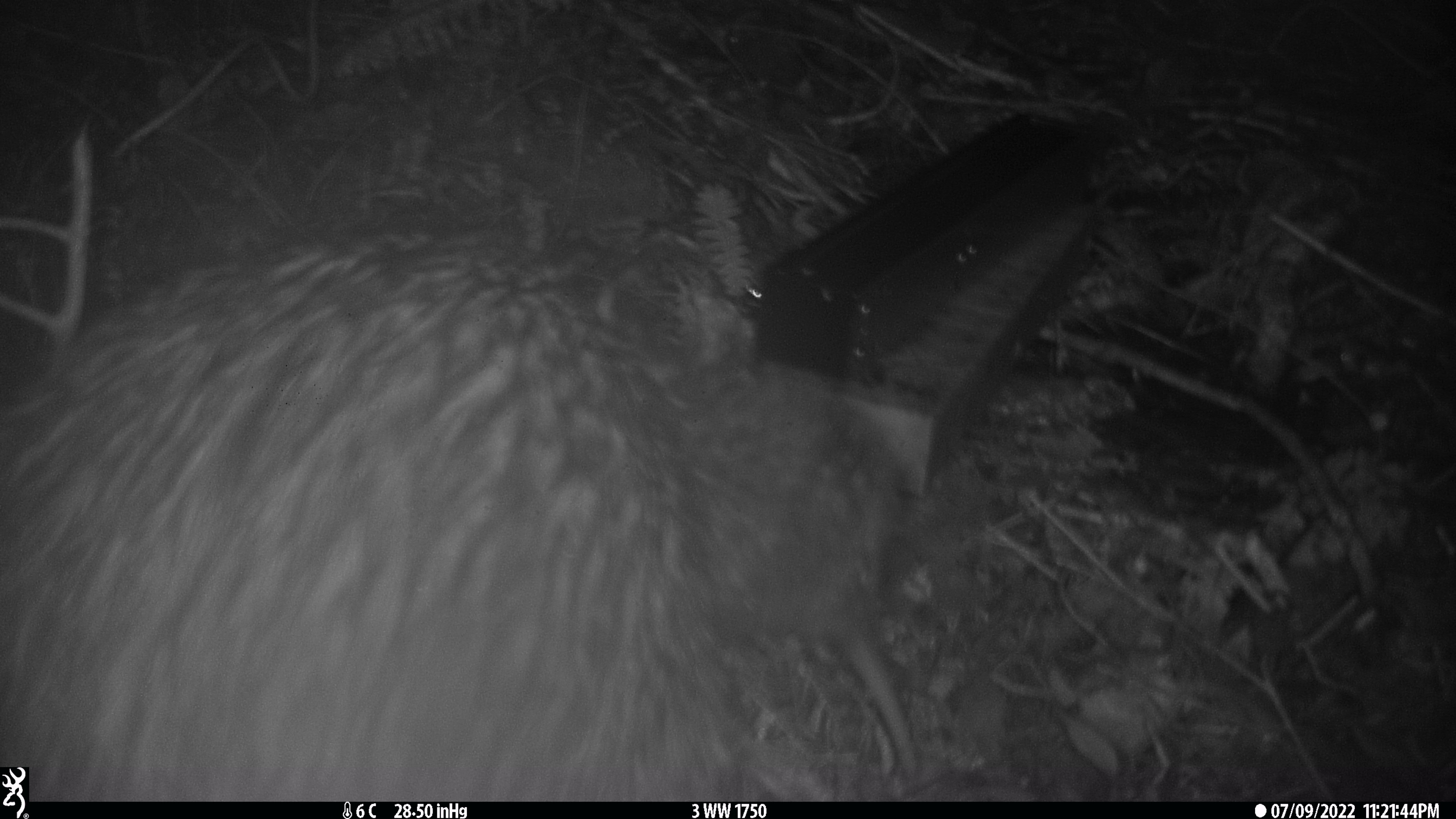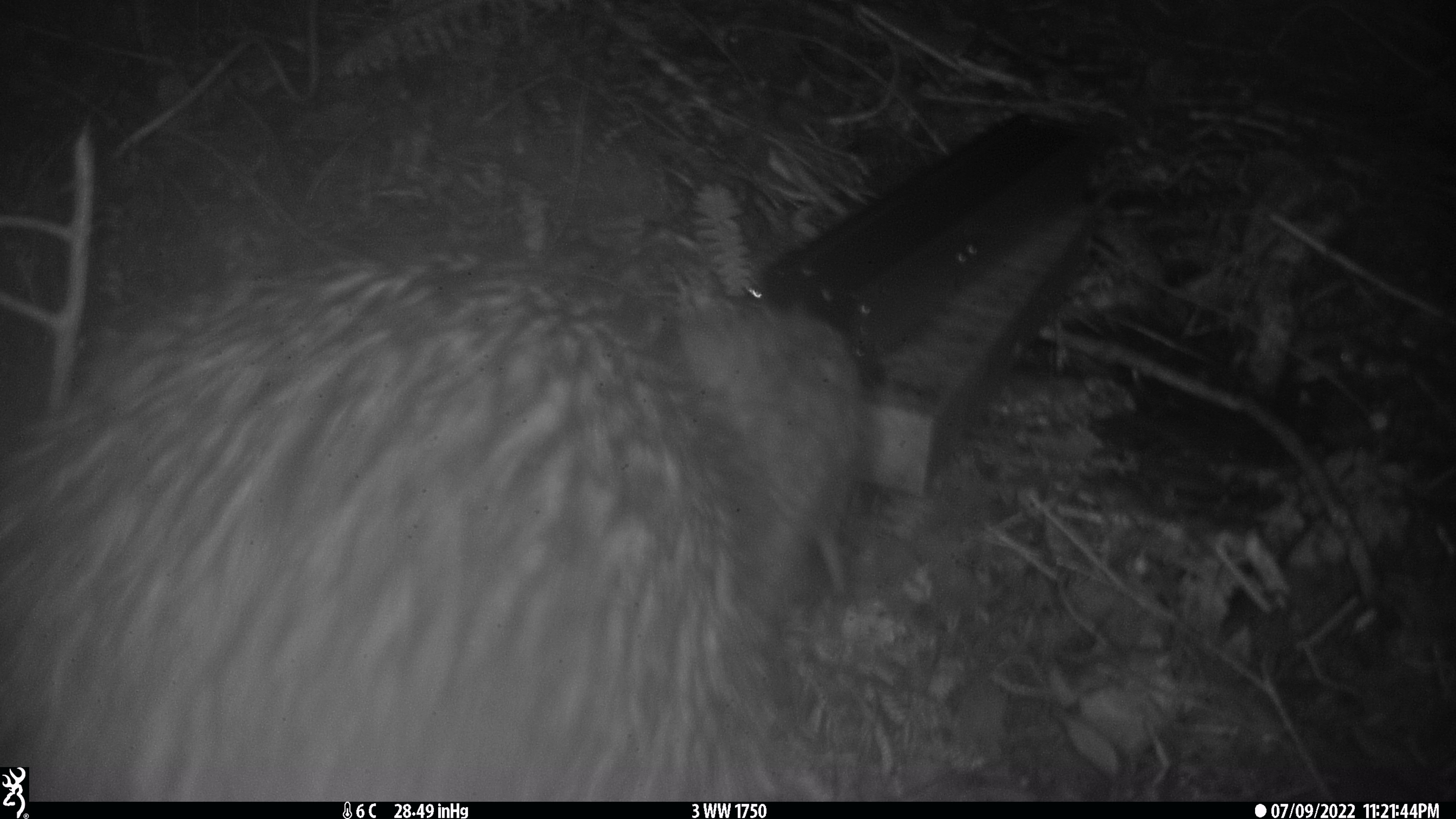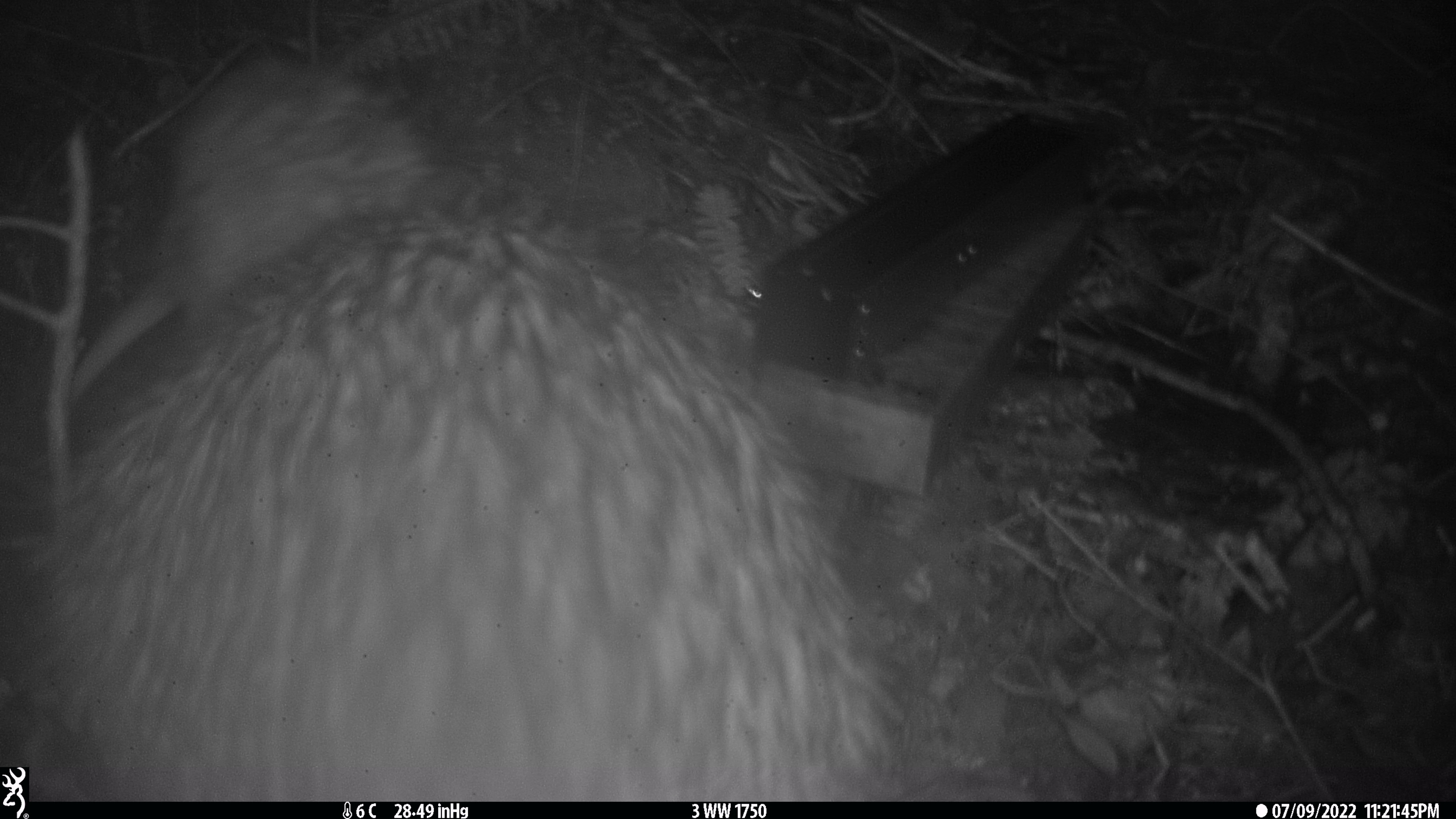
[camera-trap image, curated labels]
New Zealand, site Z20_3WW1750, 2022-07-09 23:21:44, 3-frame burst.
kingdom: Animalia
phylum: Chordata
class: Aves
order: Apterygiformes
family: Apterygidae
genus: Apteryx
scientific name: Apteryx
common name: kiwi